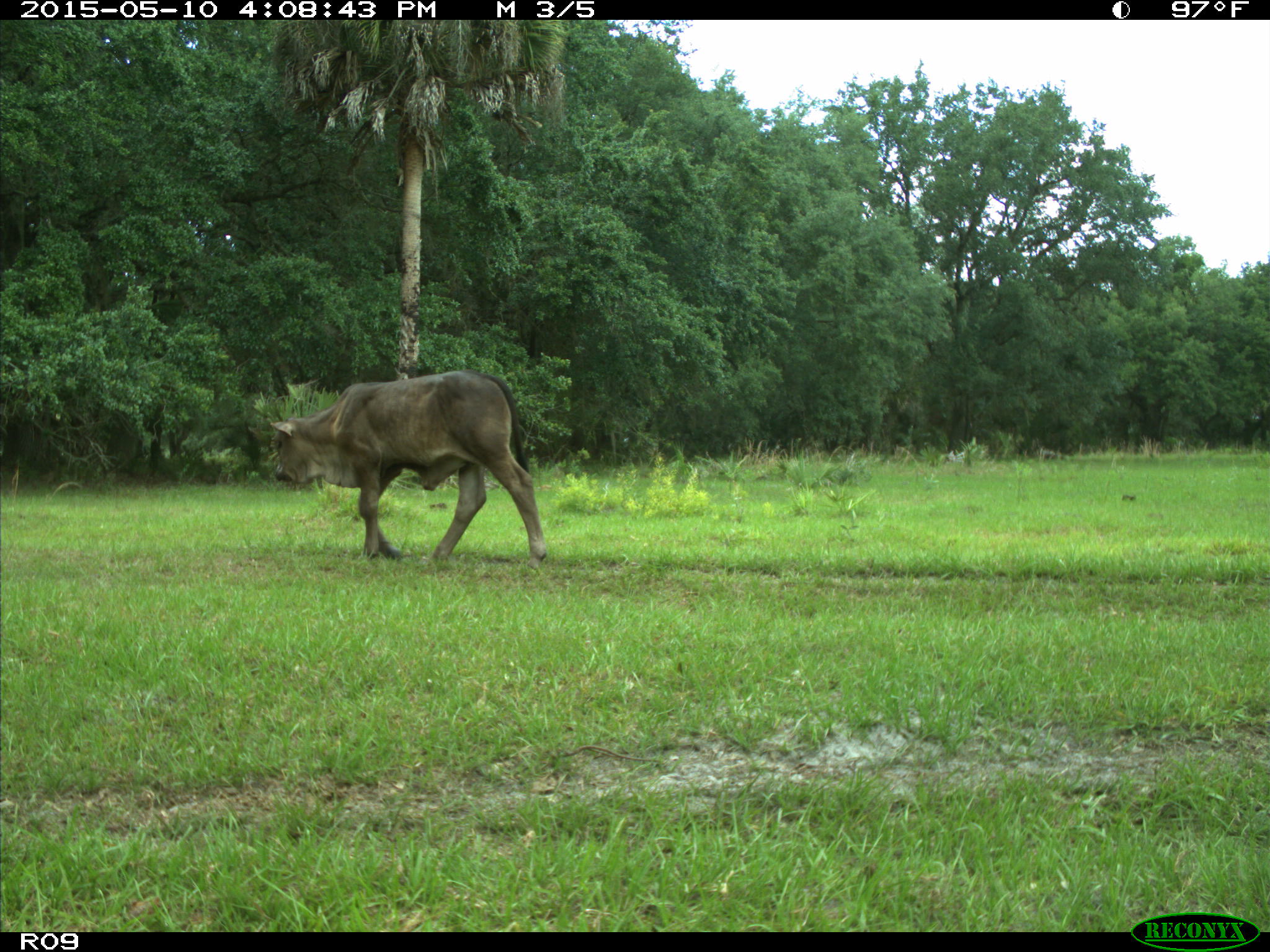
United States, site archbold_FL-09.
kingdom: Animalia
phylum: Chordata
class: Mammalia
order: Artiodactyla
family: Bovidae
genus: Bos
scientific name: Bos taurus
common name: domestic cow